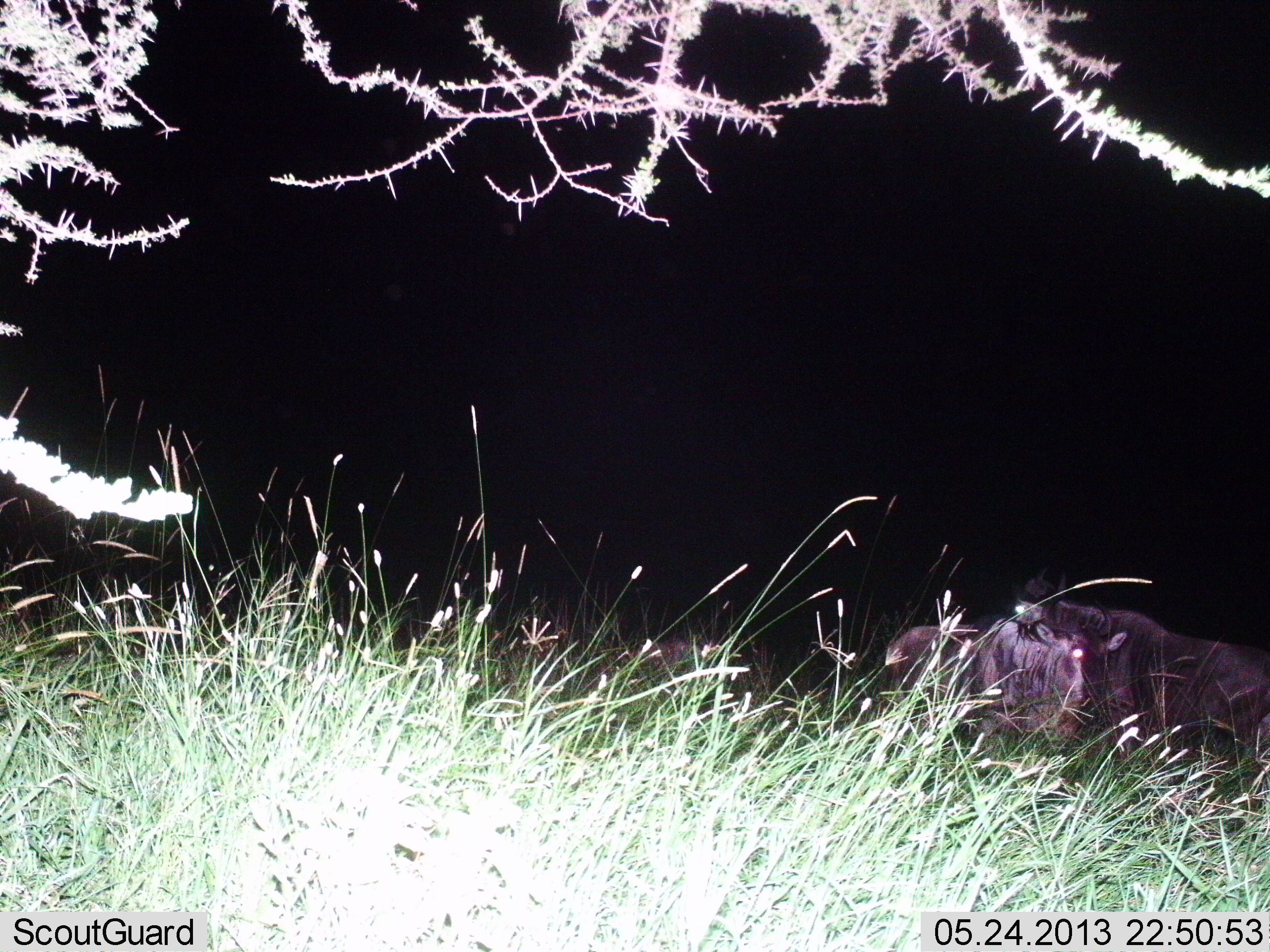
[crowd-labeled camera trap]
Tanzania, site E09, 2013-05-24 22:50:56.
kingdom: Animalia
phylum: Chordata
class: Mammalia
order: Artiodactyla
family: Bovidae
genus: Connochaetes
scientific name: Connochaetes taurinus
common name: blue wildebeest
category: wildebeest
Wildebeest (blue wildebeest) (Connochaetes taurinus), count 2. Behavior (volunteer vote fractions): standing 60%, resting 40%, moving 0%, interacting 0%. Young present (vote fraction): 0%. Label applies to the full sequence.